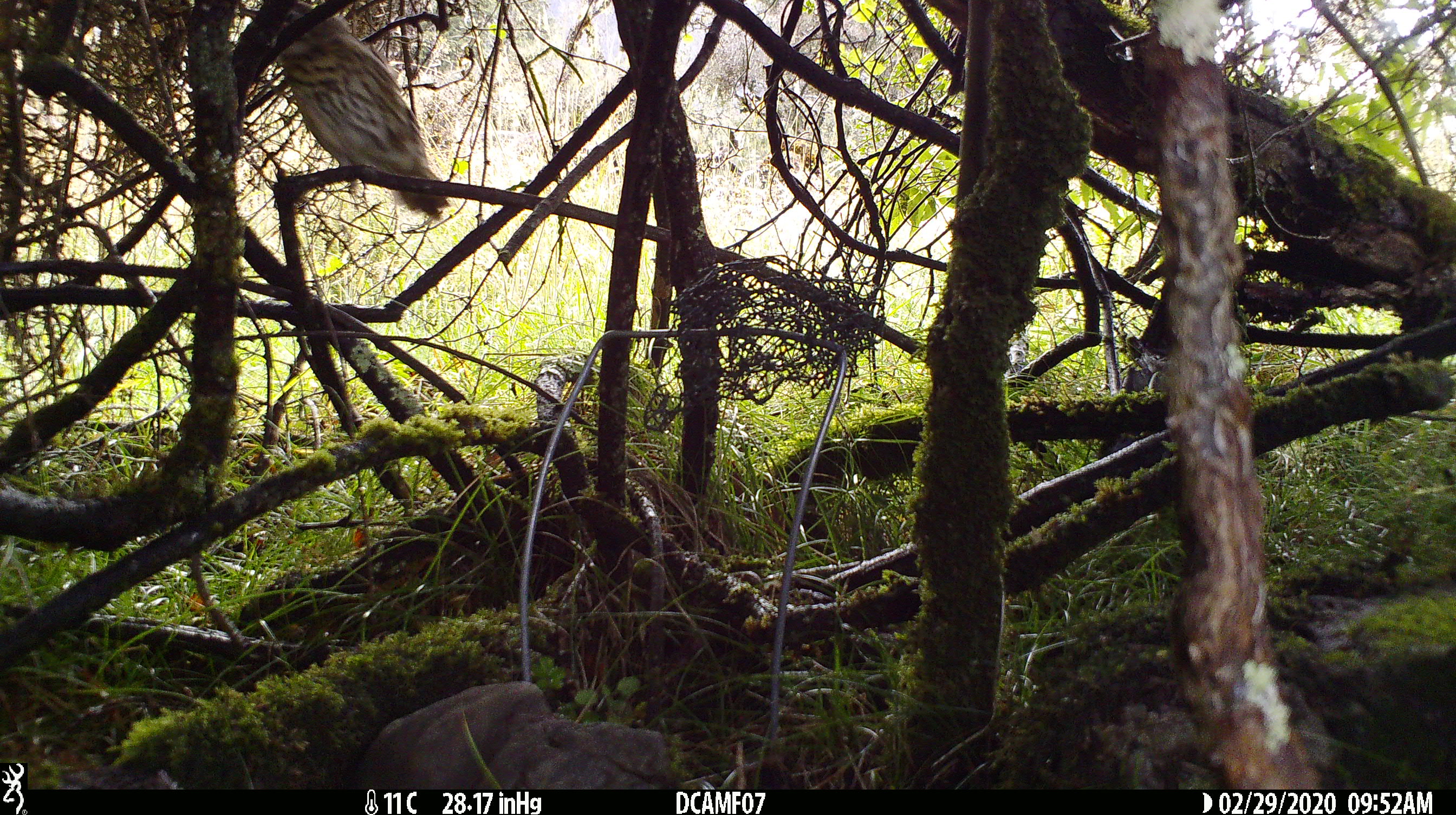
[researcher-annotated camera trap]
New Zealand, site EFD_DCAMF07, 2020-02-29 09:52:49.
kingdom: Animalia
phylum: Chordata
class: Aves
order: Passeriformes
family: Turdidae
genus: Turdus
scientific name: Turdus philomelos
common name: song thrush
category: thrush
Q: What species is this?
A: Thrush (song thrush) (Turdus philomelos).